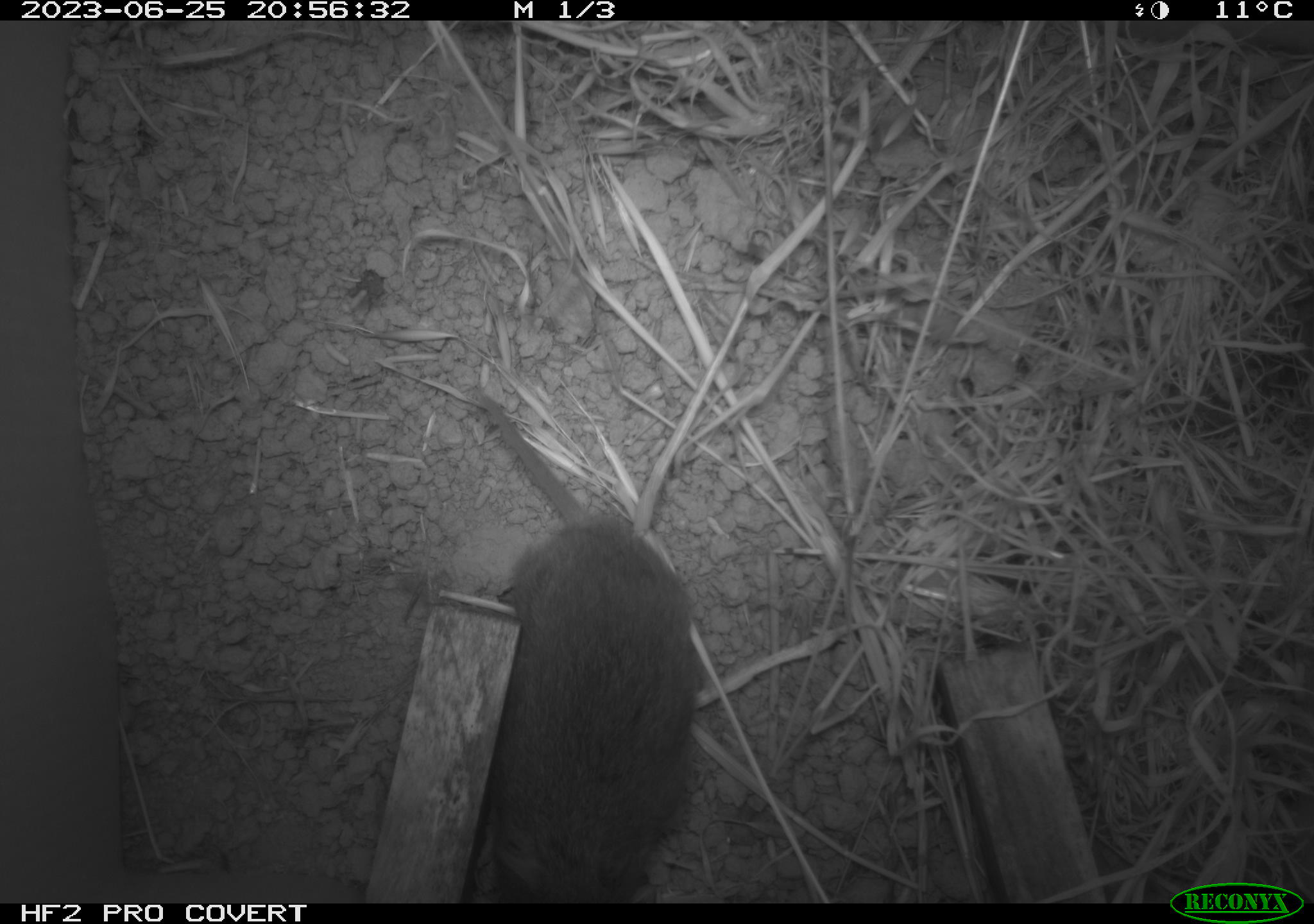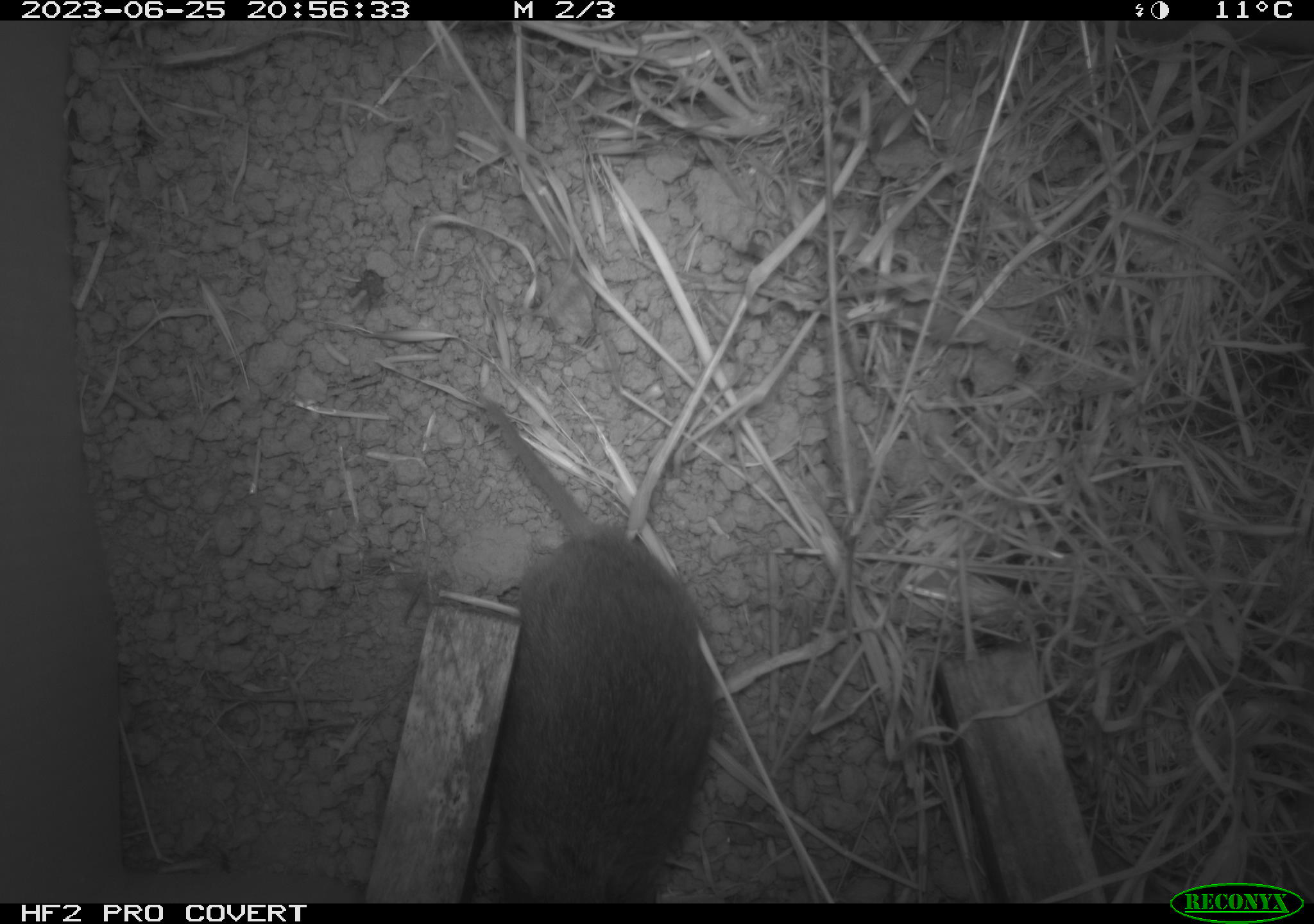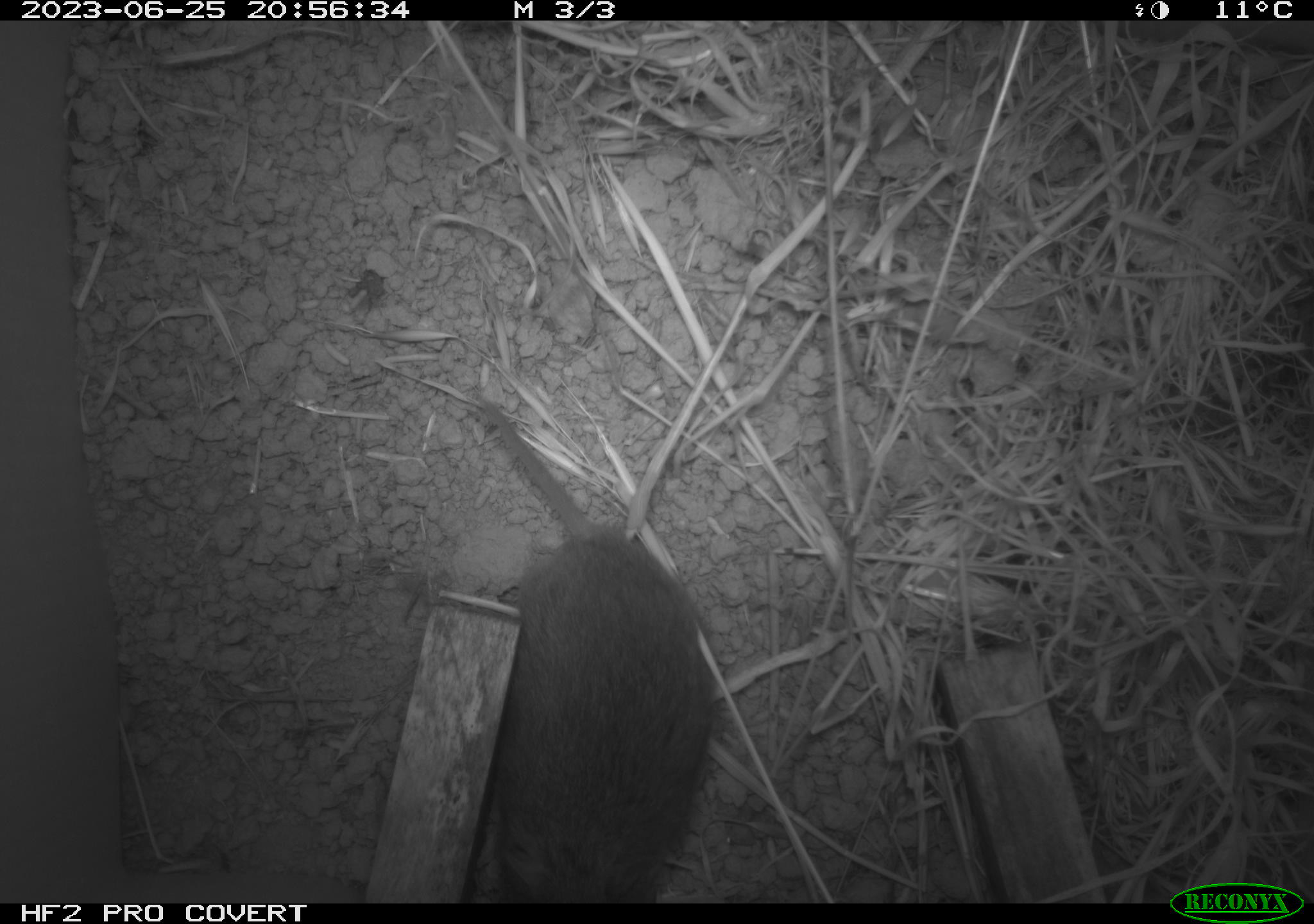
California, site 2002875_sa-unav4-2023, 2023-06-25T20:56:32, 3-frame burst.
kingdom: Animalia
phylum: Chordata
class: Mammalia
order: Rodentia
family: Cricetidae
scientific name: Arvicolinae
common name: voles, lemmings, and muskrats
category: arvicolinae subfamily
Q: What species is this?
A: Arvicolinae subfamily (voles, lemmings, and muskrats) (Arvicolinae).